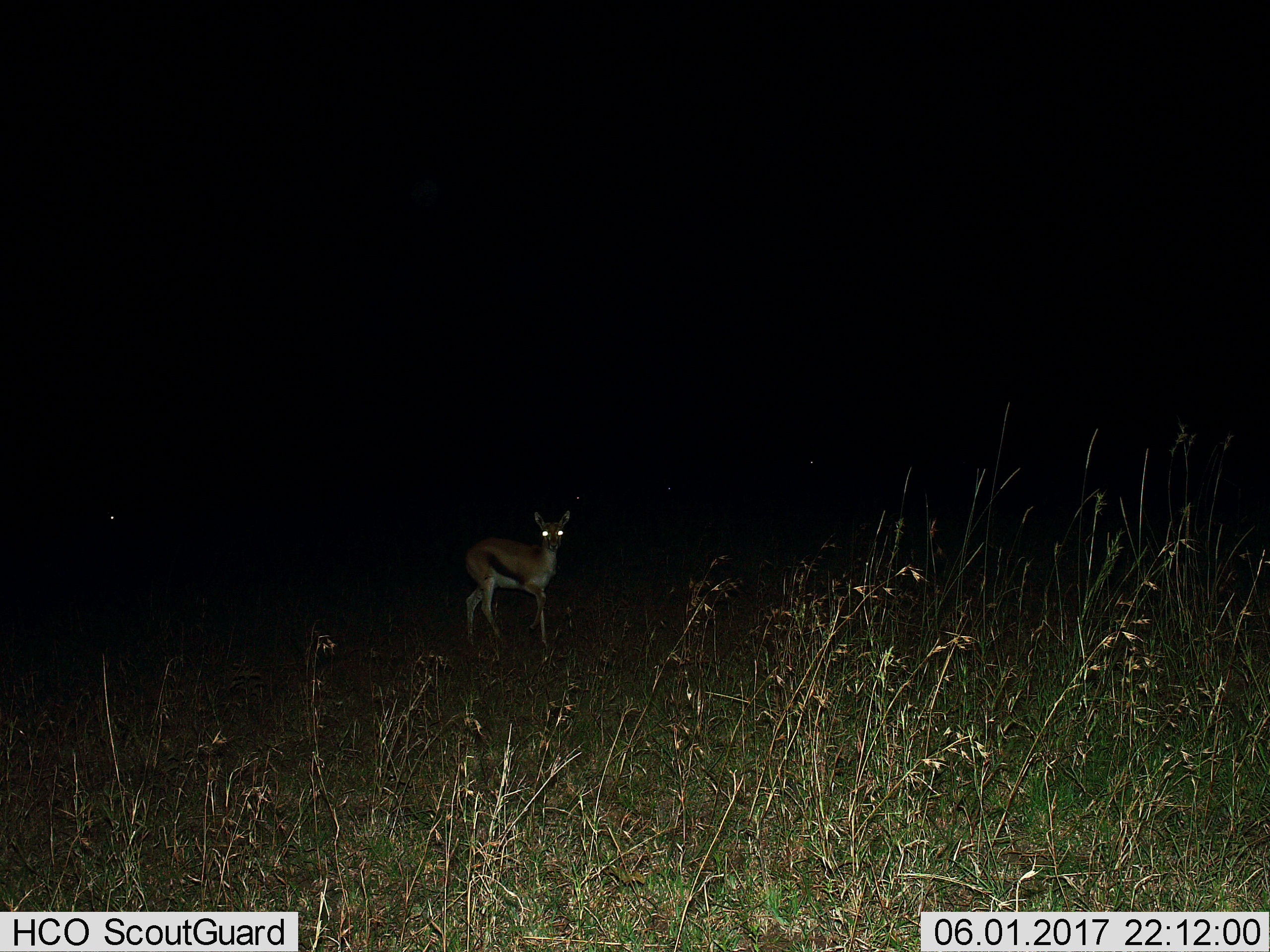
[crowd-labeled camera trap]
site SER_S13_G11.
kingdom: Animalia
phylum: Chordata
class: Mammalia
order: Artiodactyla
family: Bovidae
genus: Eudorcas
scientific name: Eudorcas thomsonii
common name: thomson's gazelle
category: gazellethomsons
Gazellethomsons (thomson's gazelle) (Eudorcas thomsonii), count 1. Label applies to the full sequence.